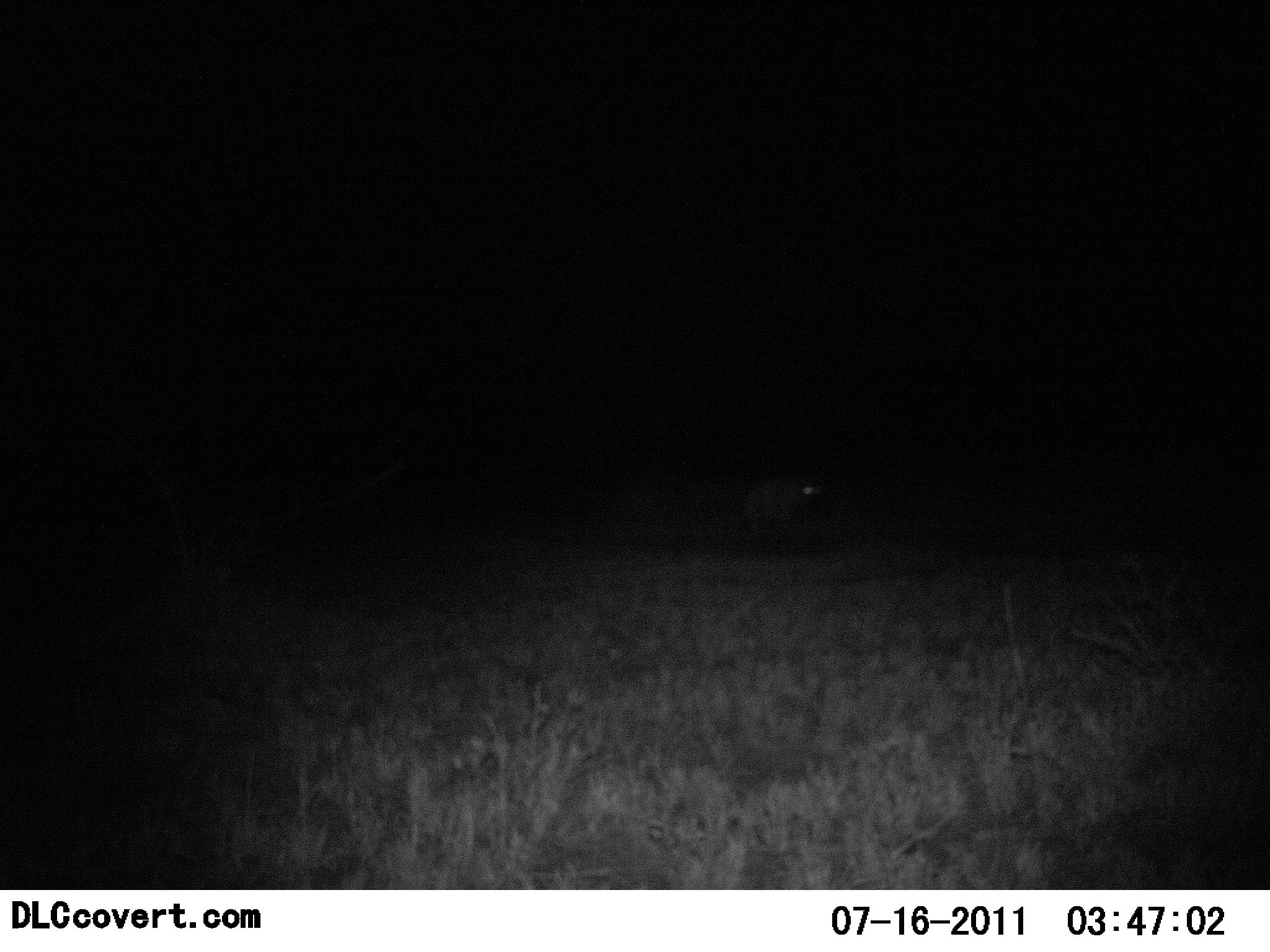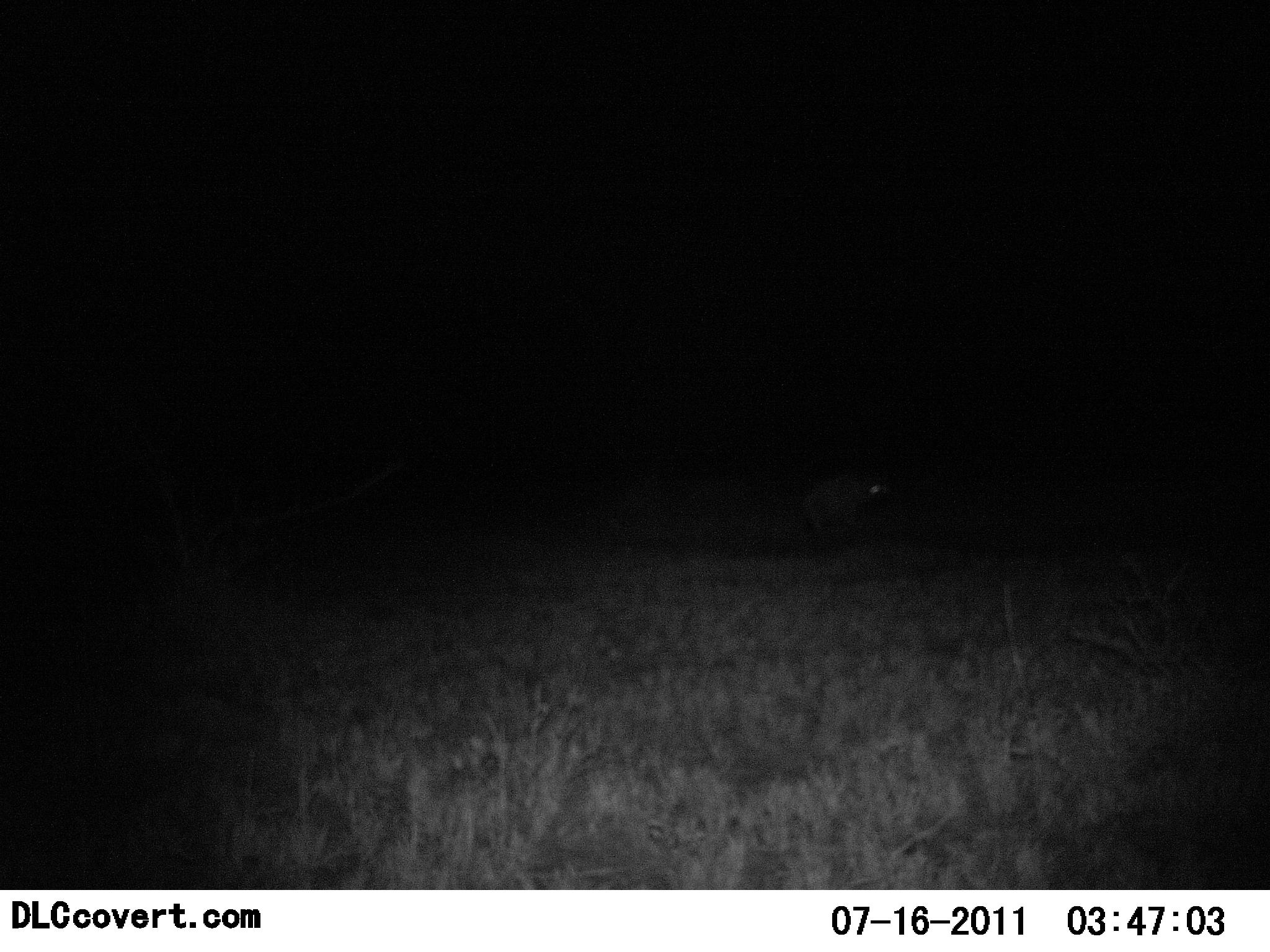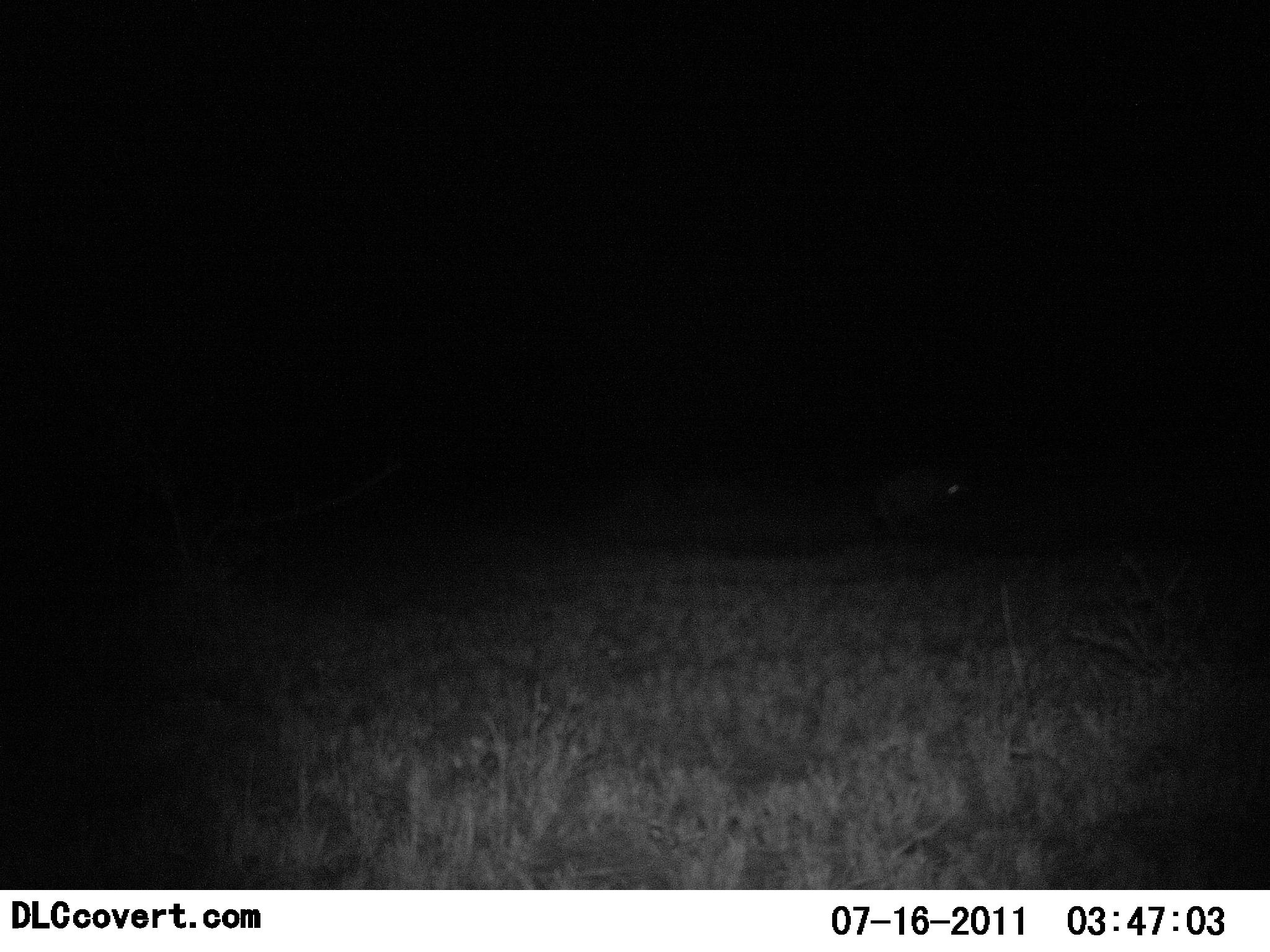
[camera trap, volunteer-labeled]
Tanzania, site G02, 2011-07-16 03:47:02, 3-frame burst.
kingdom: Animalia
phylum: Chordata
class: Mammalia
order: Carnivora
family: Hyaenidae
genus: Crocuta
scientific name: Crocuta crocuta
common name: spotted hyena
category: hyenaspotted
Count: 1.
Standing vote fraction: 0%.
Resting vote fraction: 0%.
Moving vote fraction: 100%.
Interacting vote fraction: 0%.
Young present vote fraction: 0%.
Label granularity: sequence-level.